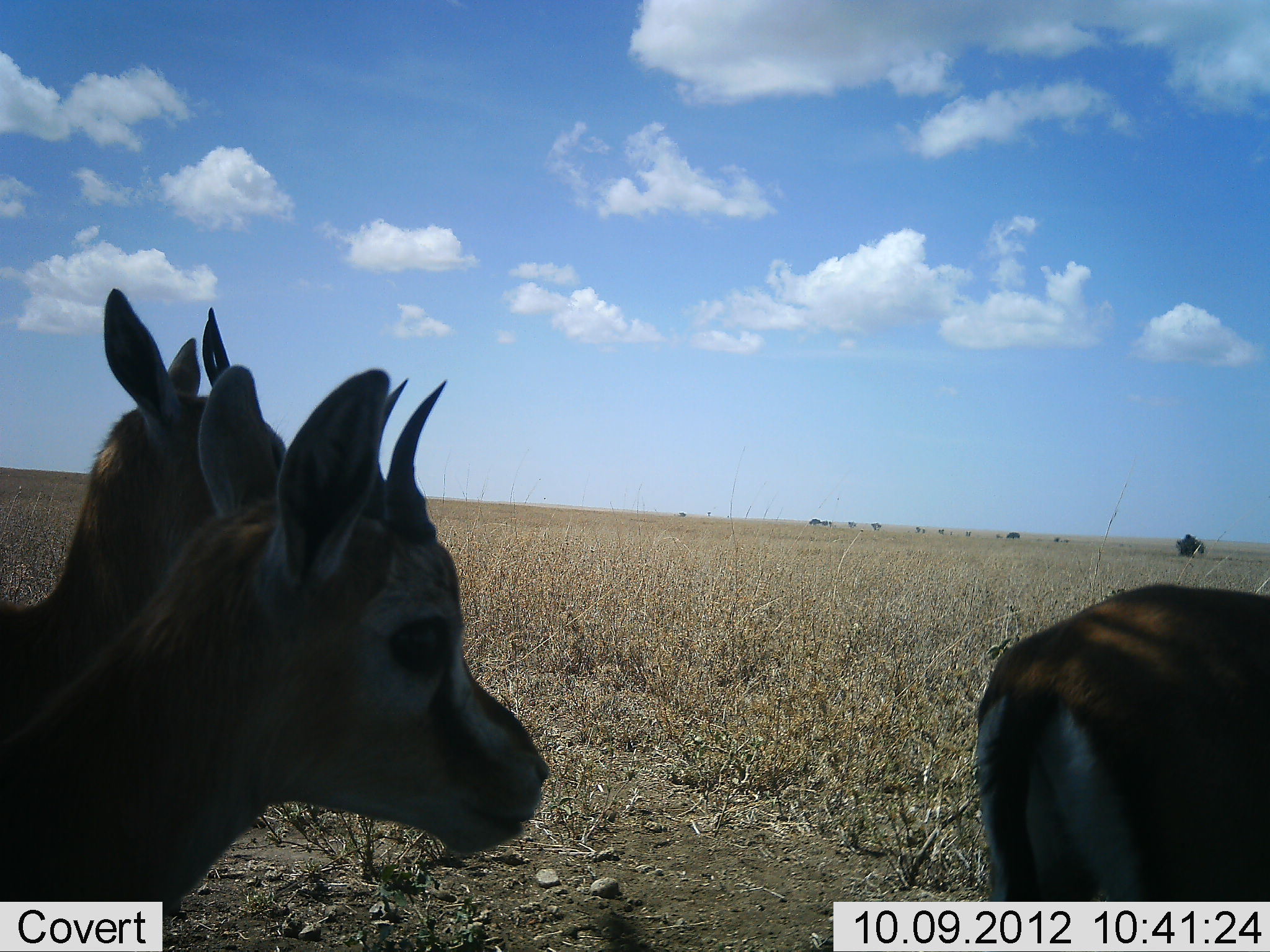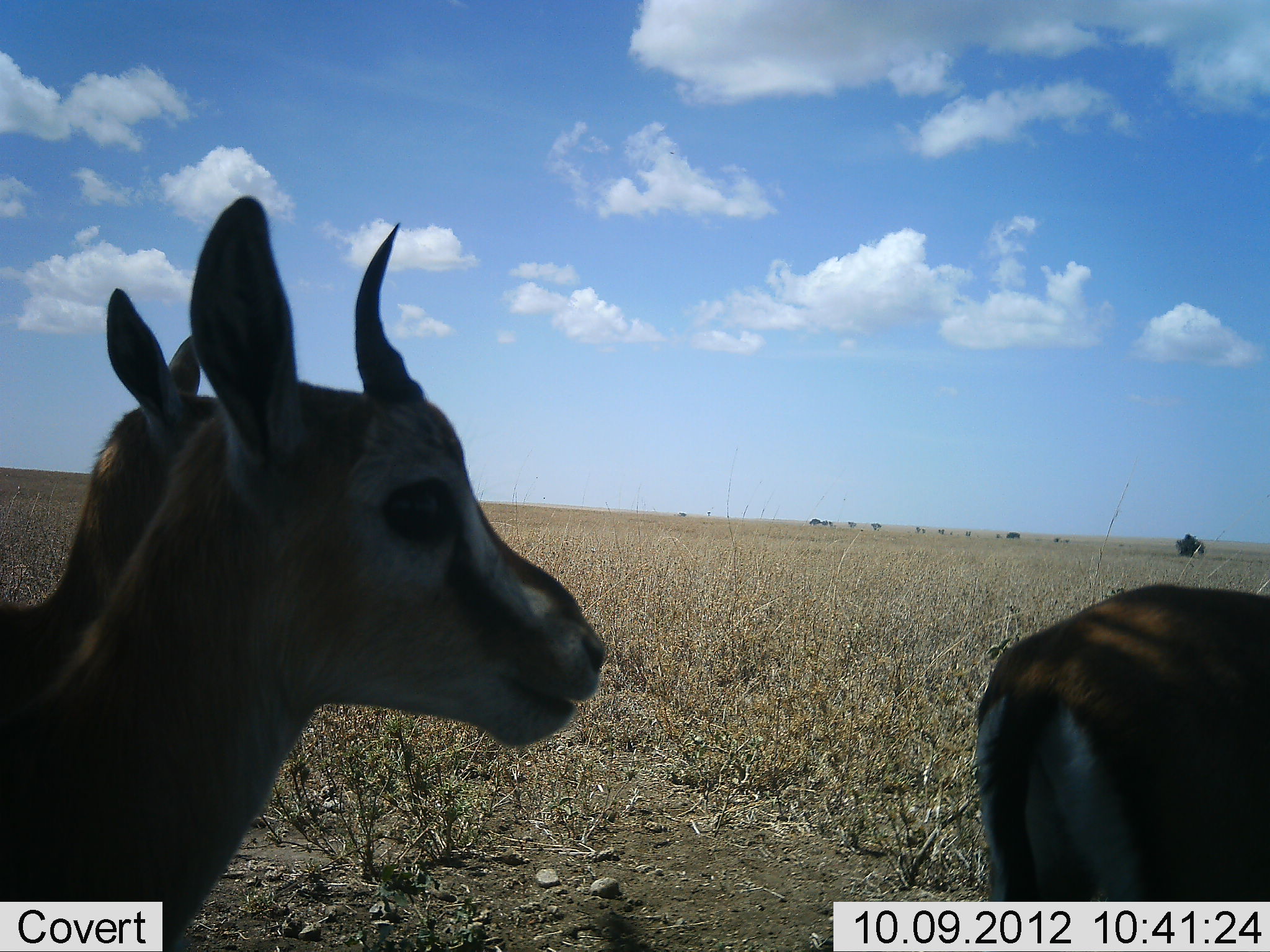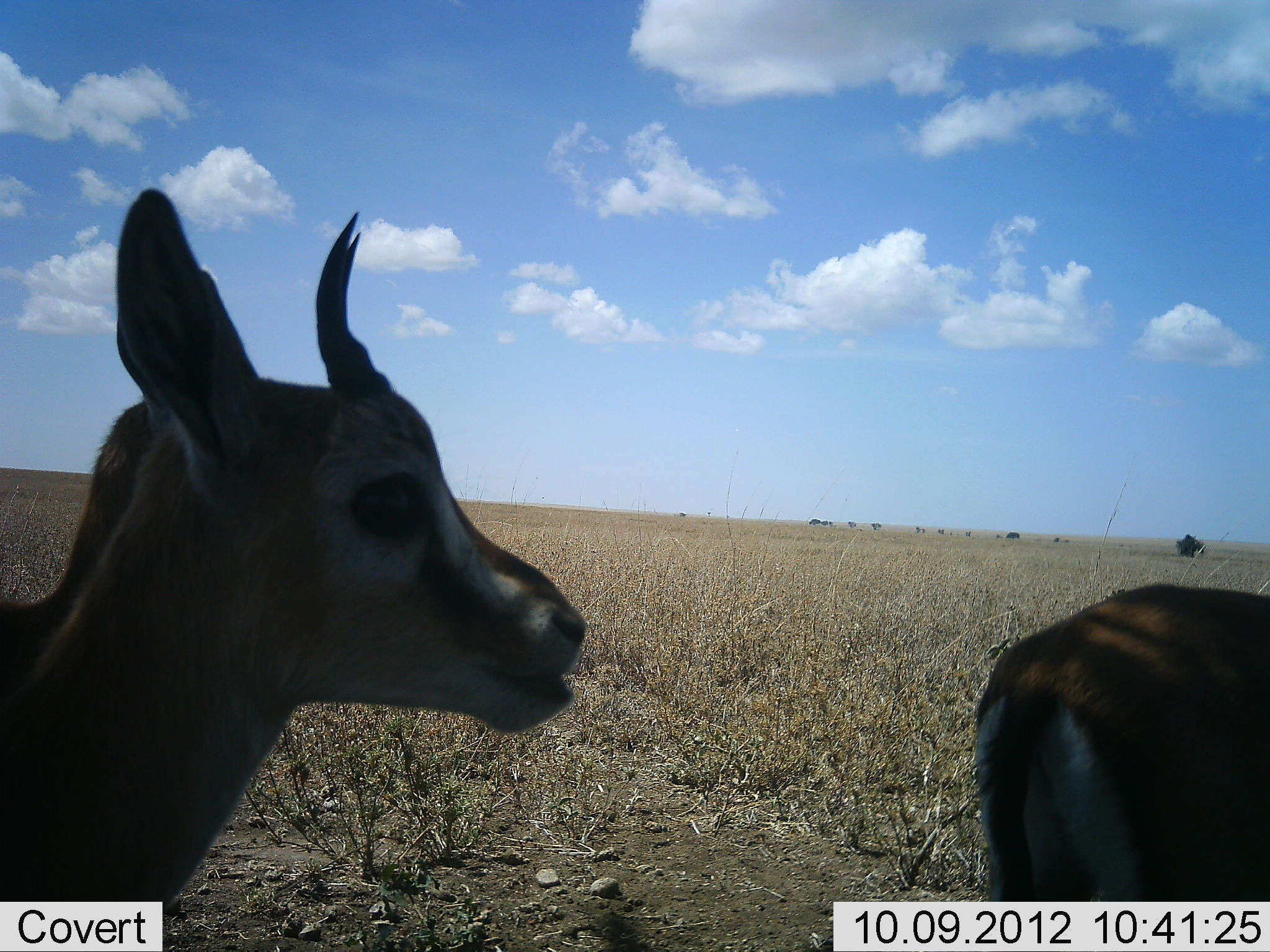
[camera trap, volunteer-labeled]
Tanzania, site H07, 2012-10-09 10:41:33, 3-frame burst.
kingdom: Animalia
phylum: Chordata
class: Mammalia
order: Artiodactyla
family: Bovidae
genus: Eudorcas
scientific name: Eudorcas thomsonii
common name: thomson's gazelle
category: gazellethomsons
Gazellethomsons (thomson's gazelle) (Eudorcas thomsonii), count 3. Behavior (volunteer vote fractions): standing 90%, resting 0%, moving 0%, interacting 10%. Young present (vote fraction): 0%. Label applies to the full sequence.